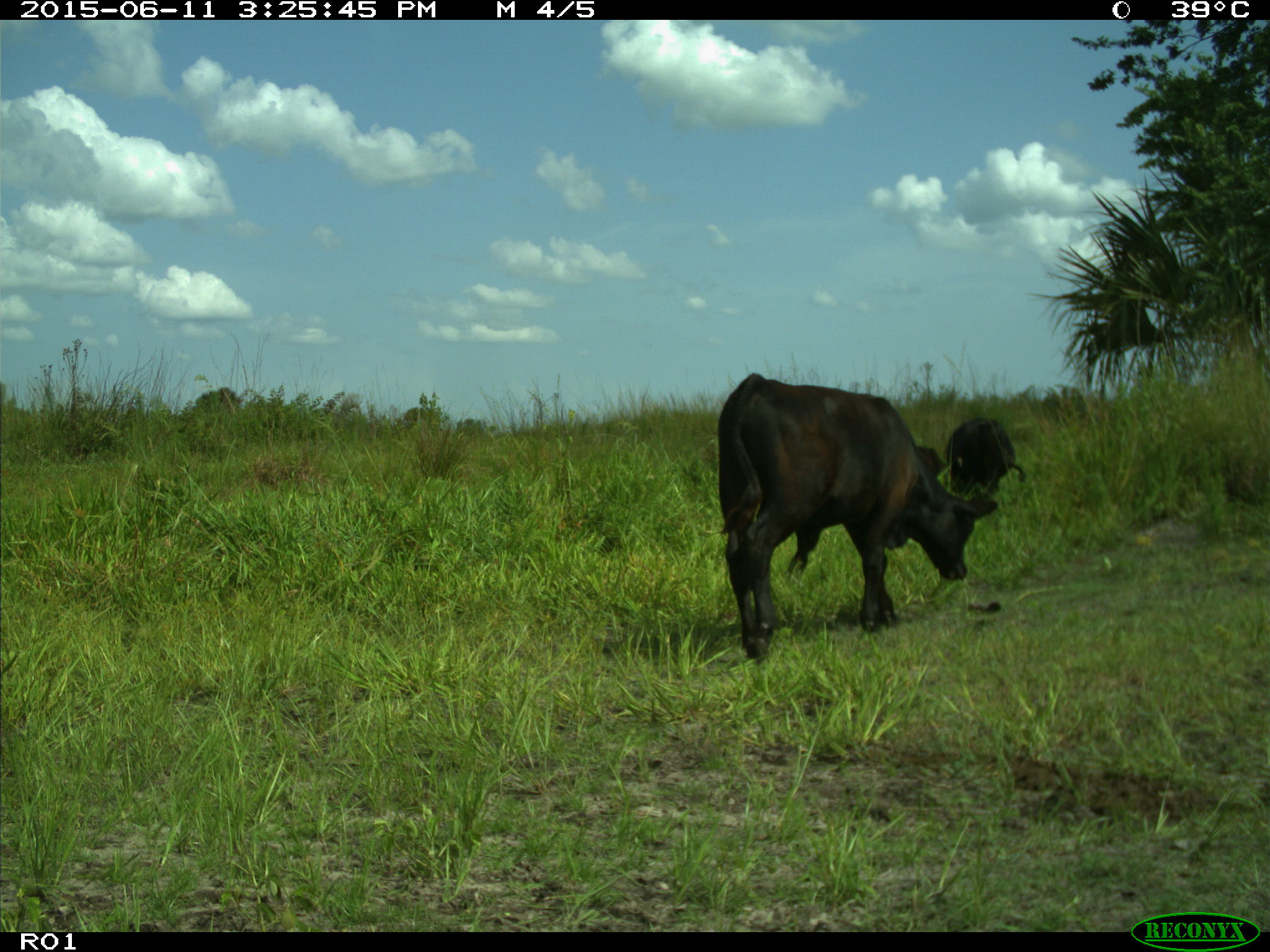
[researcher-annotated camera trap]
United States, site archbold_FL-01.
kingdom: Animalia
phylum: Chordata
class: Mammalia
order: Artiodactyla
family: Bovidae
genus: Bos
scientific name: Bos taurus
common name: domestic cow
Bos taurus (domestic cow).